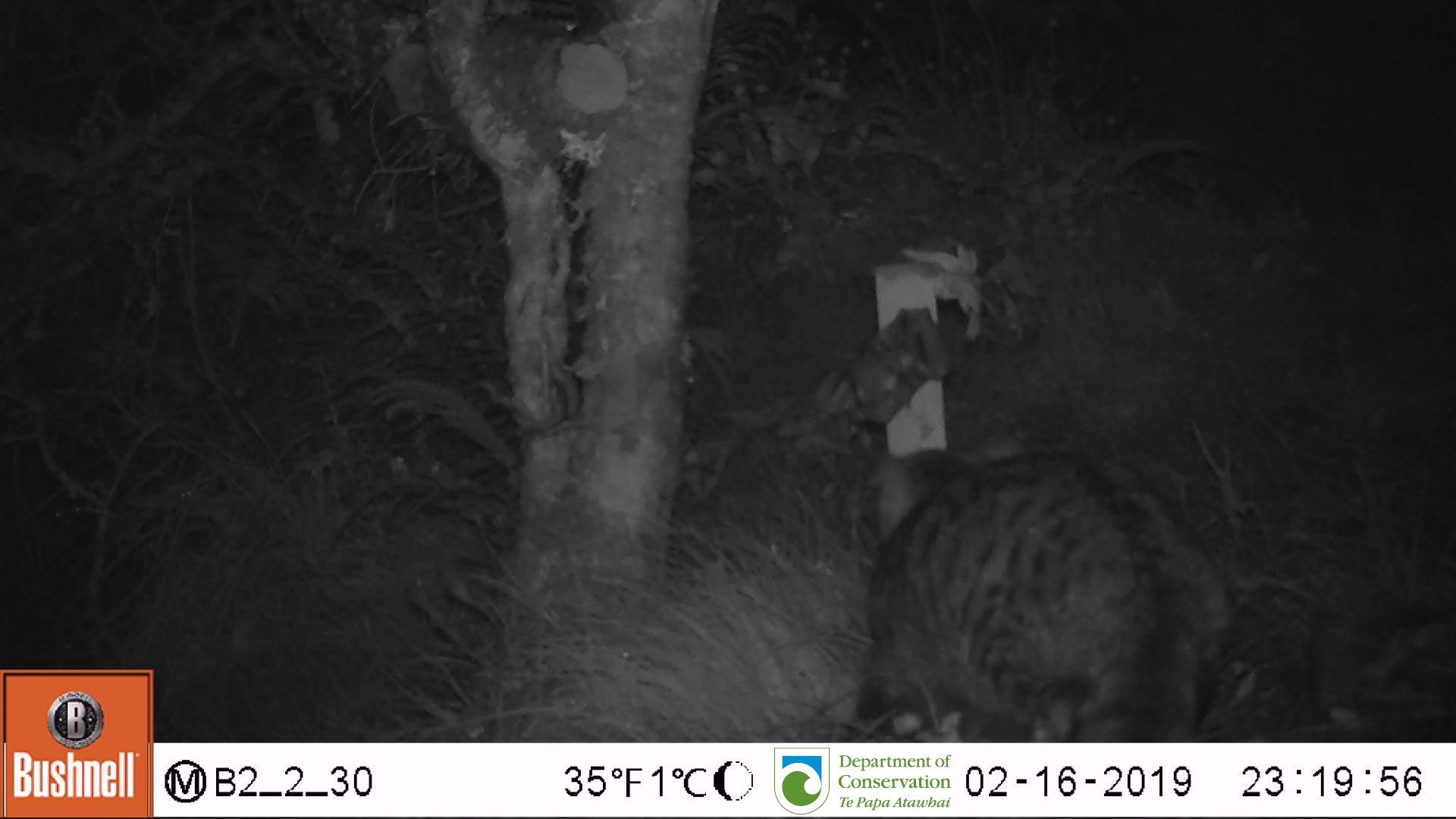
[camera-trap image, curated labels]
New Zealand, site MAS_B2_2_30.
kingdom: Animalia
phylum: Chordata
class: Mammalia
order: Carnivora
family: Felidae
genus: Felis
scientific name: Felis catus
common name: domestic cat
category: cat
Cat (domestic cat) (Felis catus).